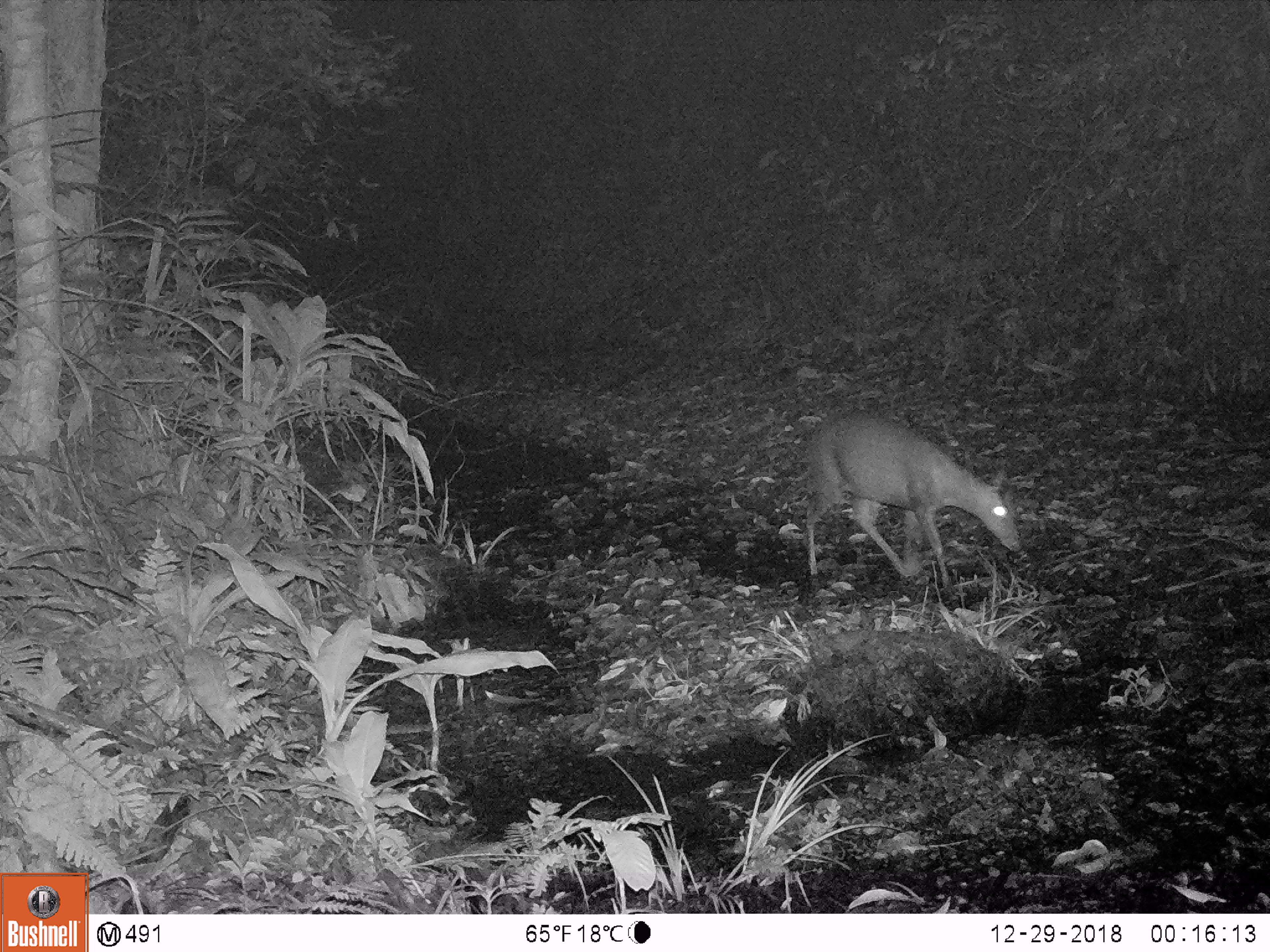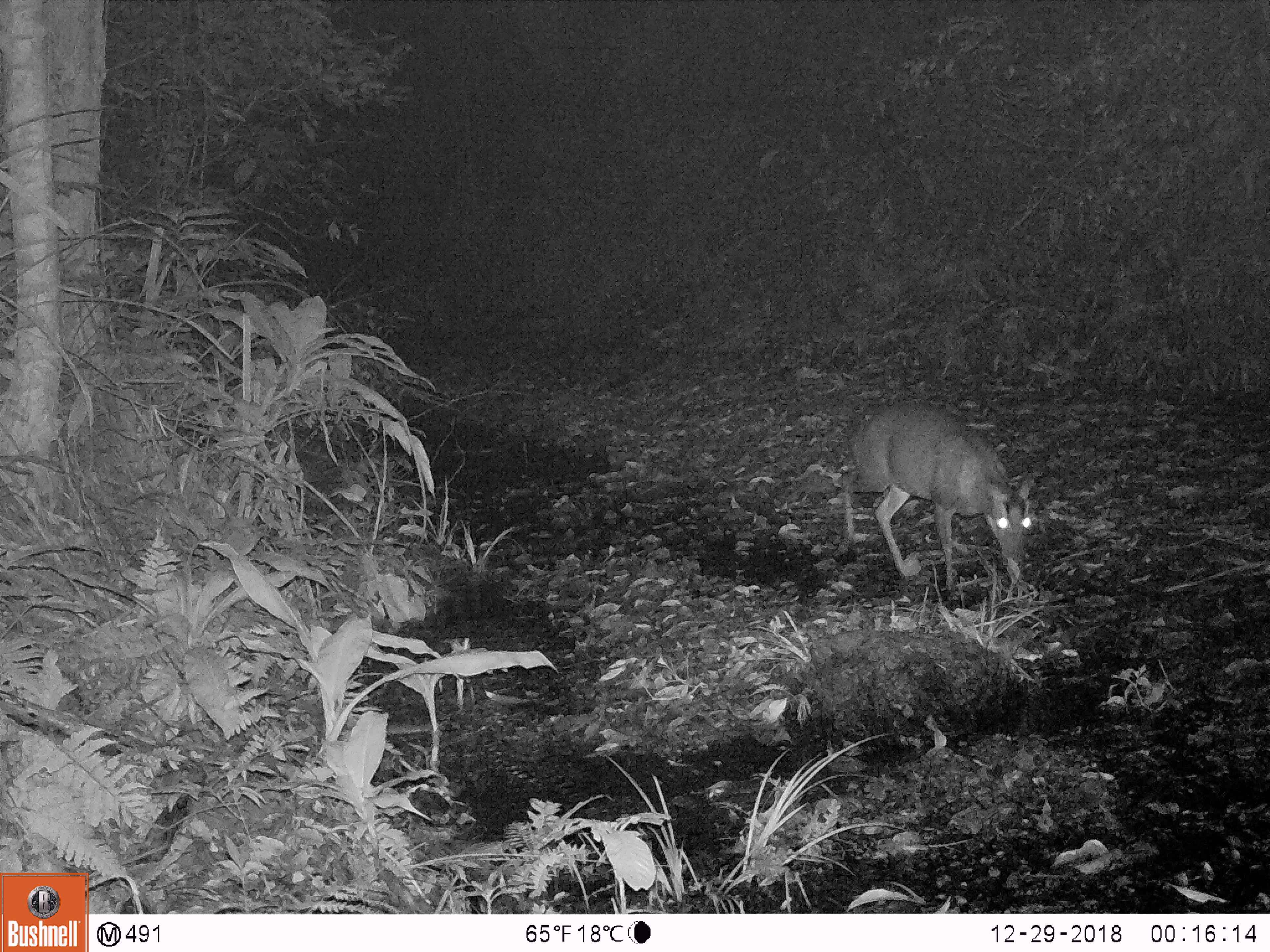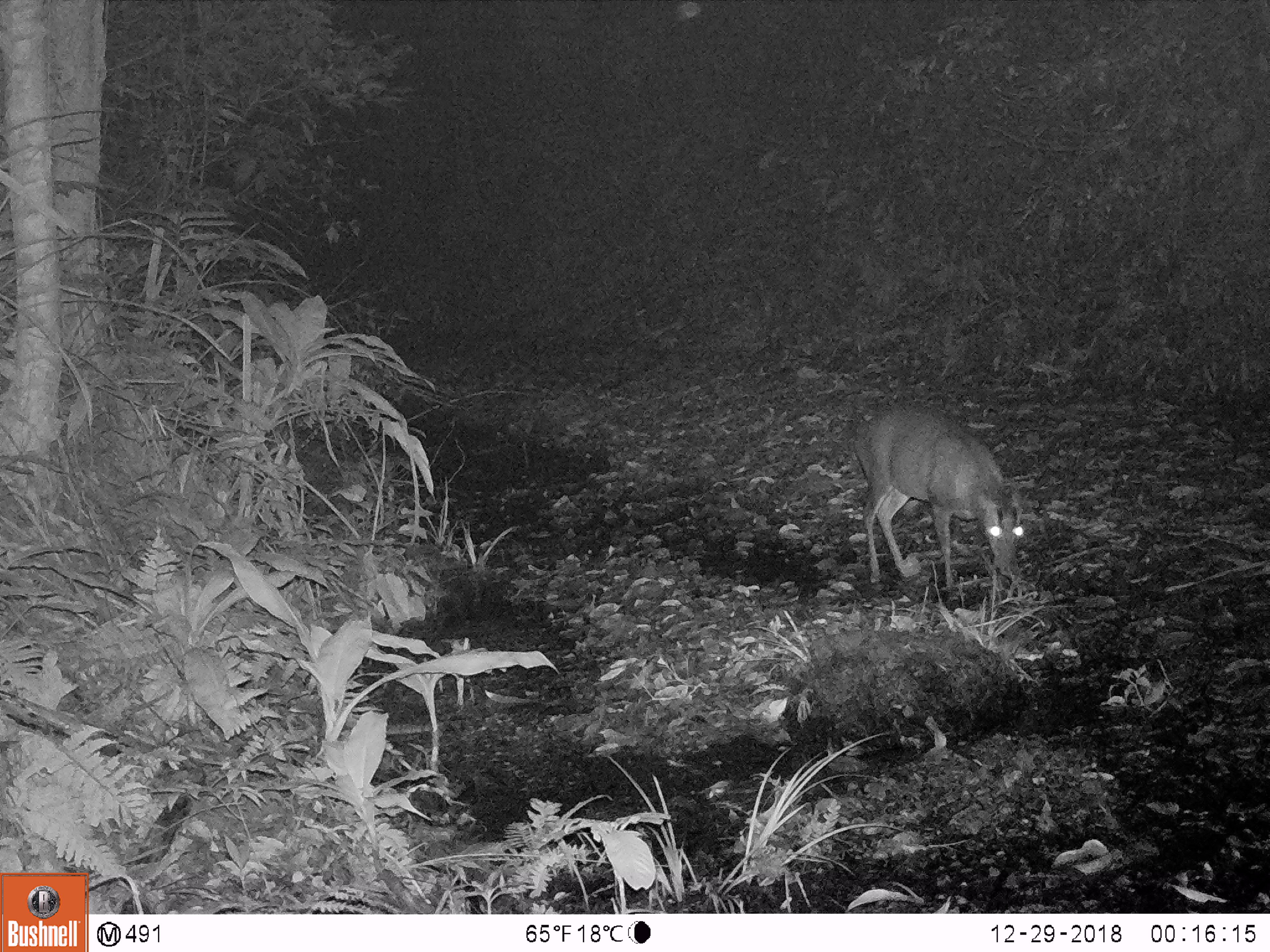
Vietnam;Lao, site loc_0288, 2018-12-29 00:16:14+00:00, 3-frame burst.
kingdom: Animalia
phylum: Chordata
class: Mammalia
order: Artiodactyla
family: Cervidae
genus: Muntiacus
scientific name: Muntiacus rooseveltorum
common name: roosevelt's muntjac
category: roosevelts muntjac group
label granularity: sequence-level